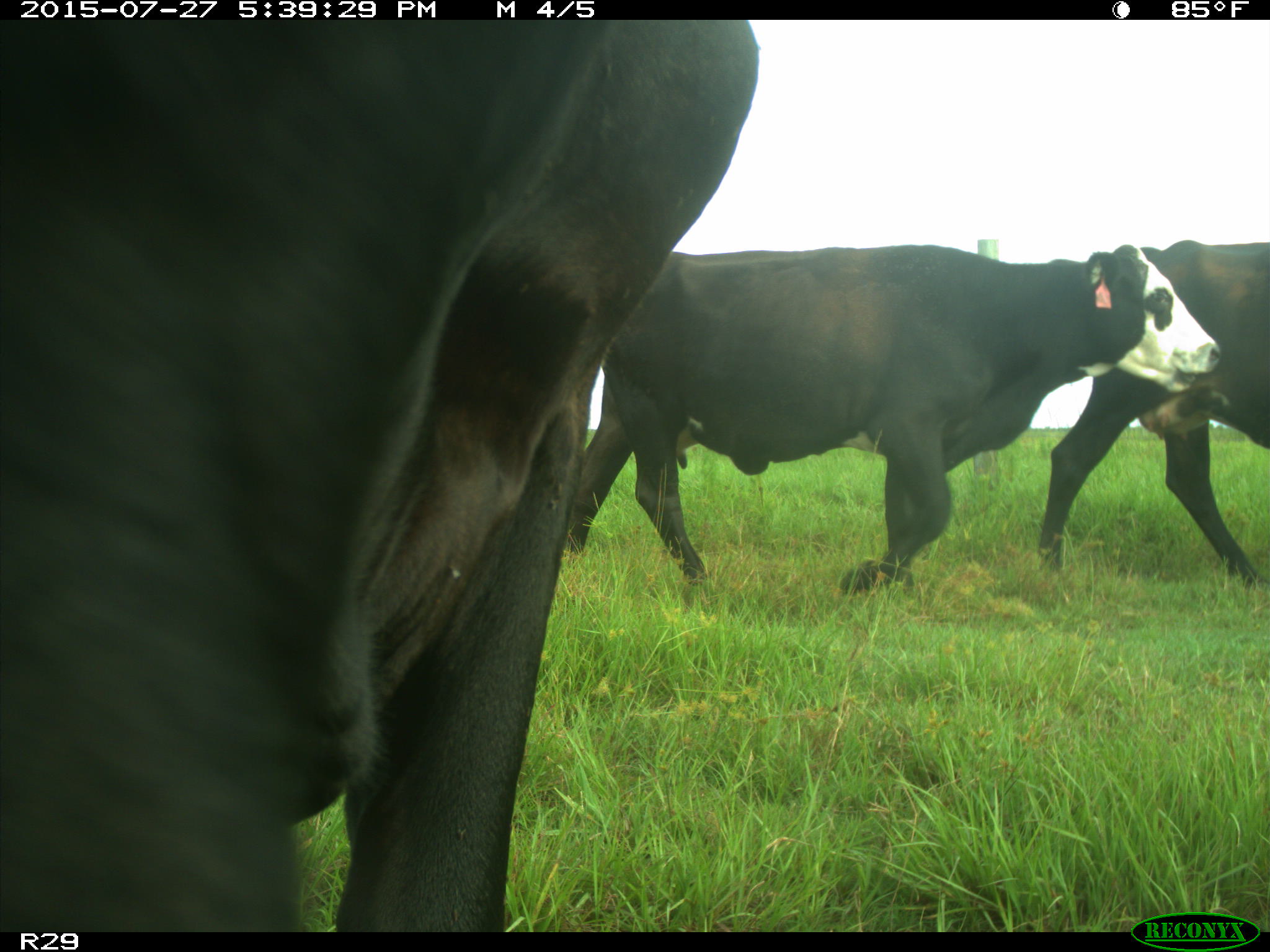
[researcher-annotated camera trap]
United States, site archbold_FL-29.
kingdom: Animalia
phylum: Chordata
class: Mammalia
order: Artiodactyla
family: Bovidae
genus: Bos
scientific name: Bos taurus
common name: domestic cow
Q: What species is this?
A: Bos taurus (domestic cow).